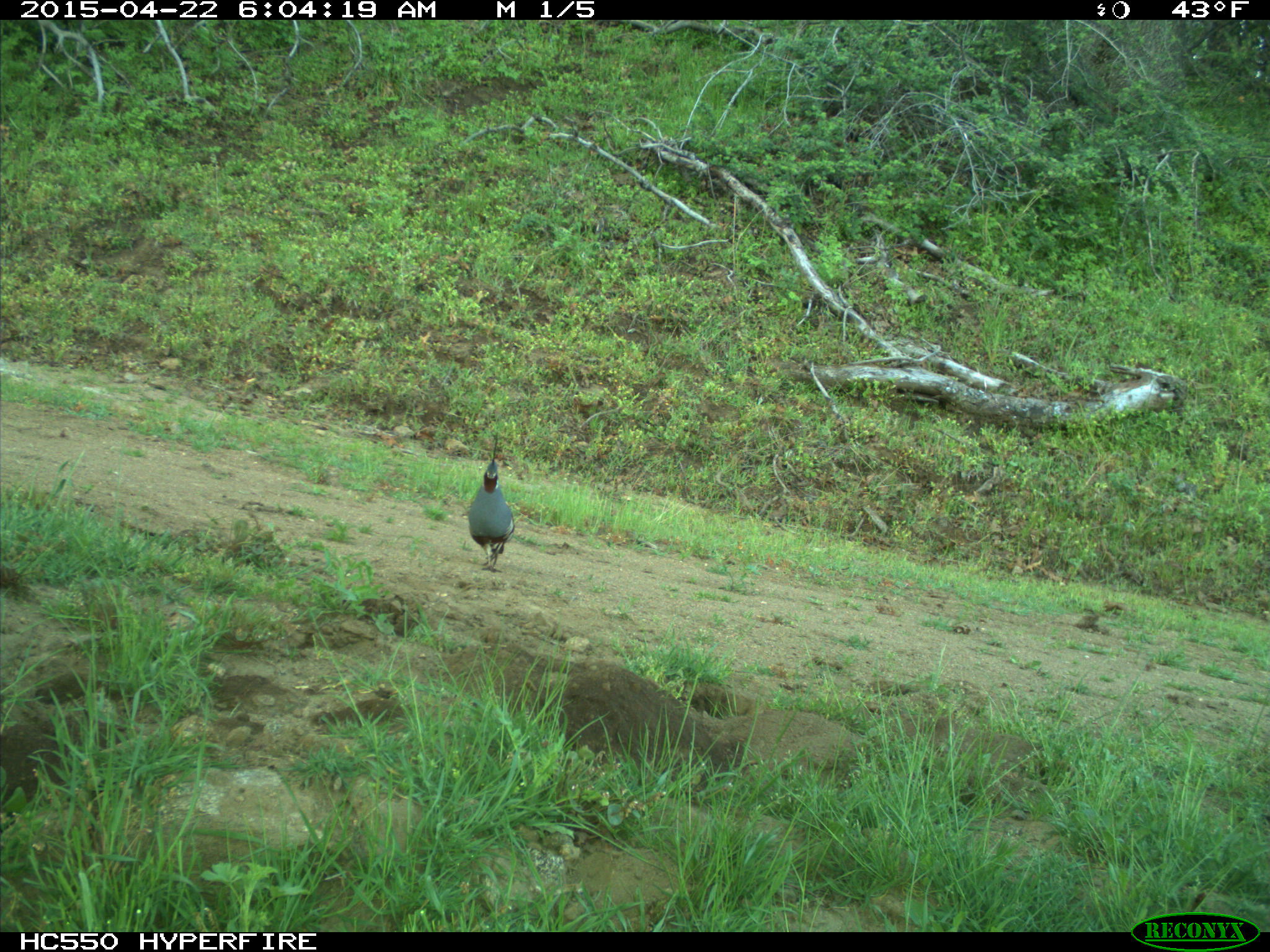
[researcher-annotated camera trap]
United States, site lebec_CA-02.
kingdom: Animalia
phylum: Chordata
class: Aves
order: Galliformes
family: Odontophoridae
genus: Callipepla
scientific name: Callipepla californica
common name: california quail